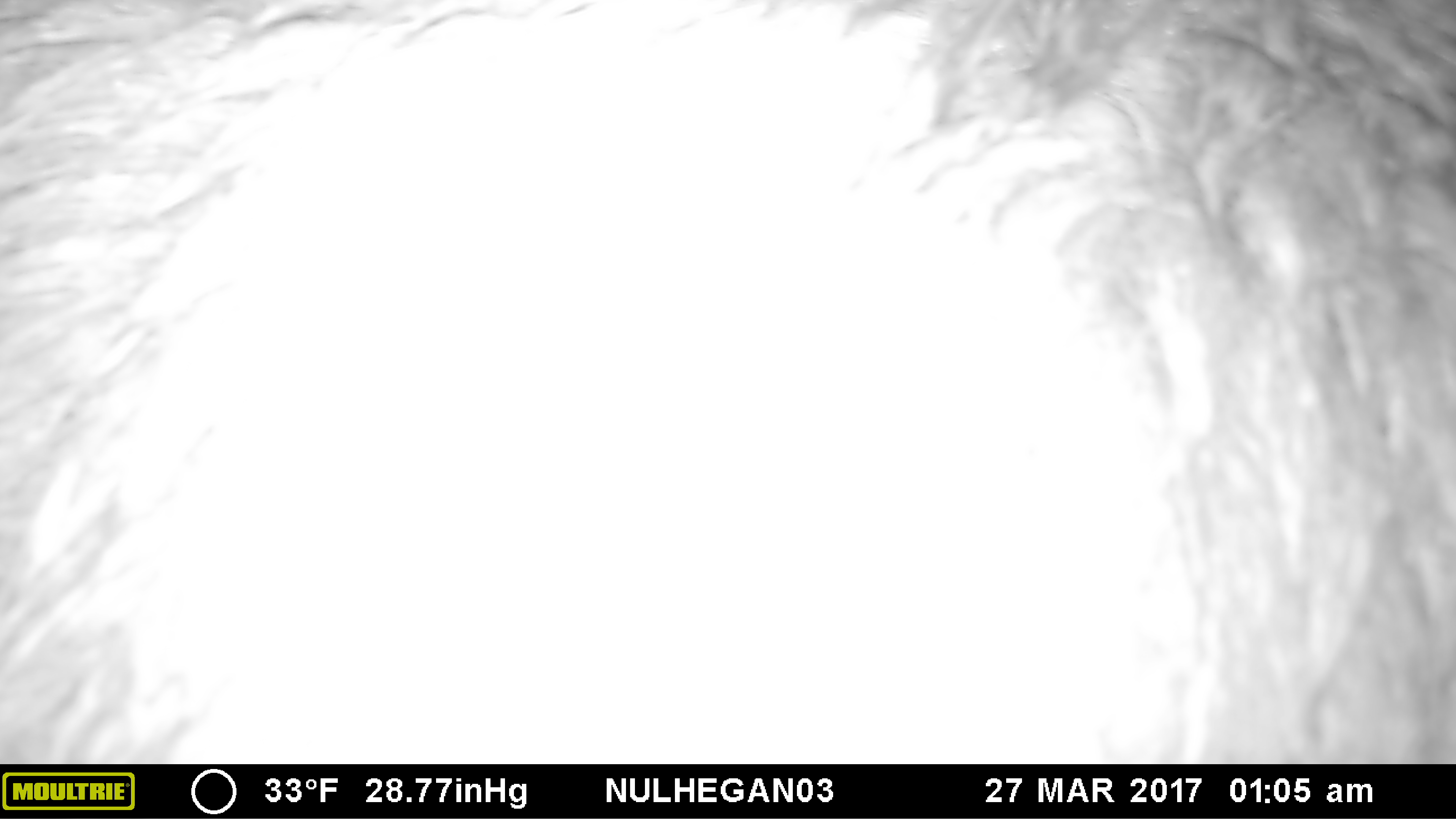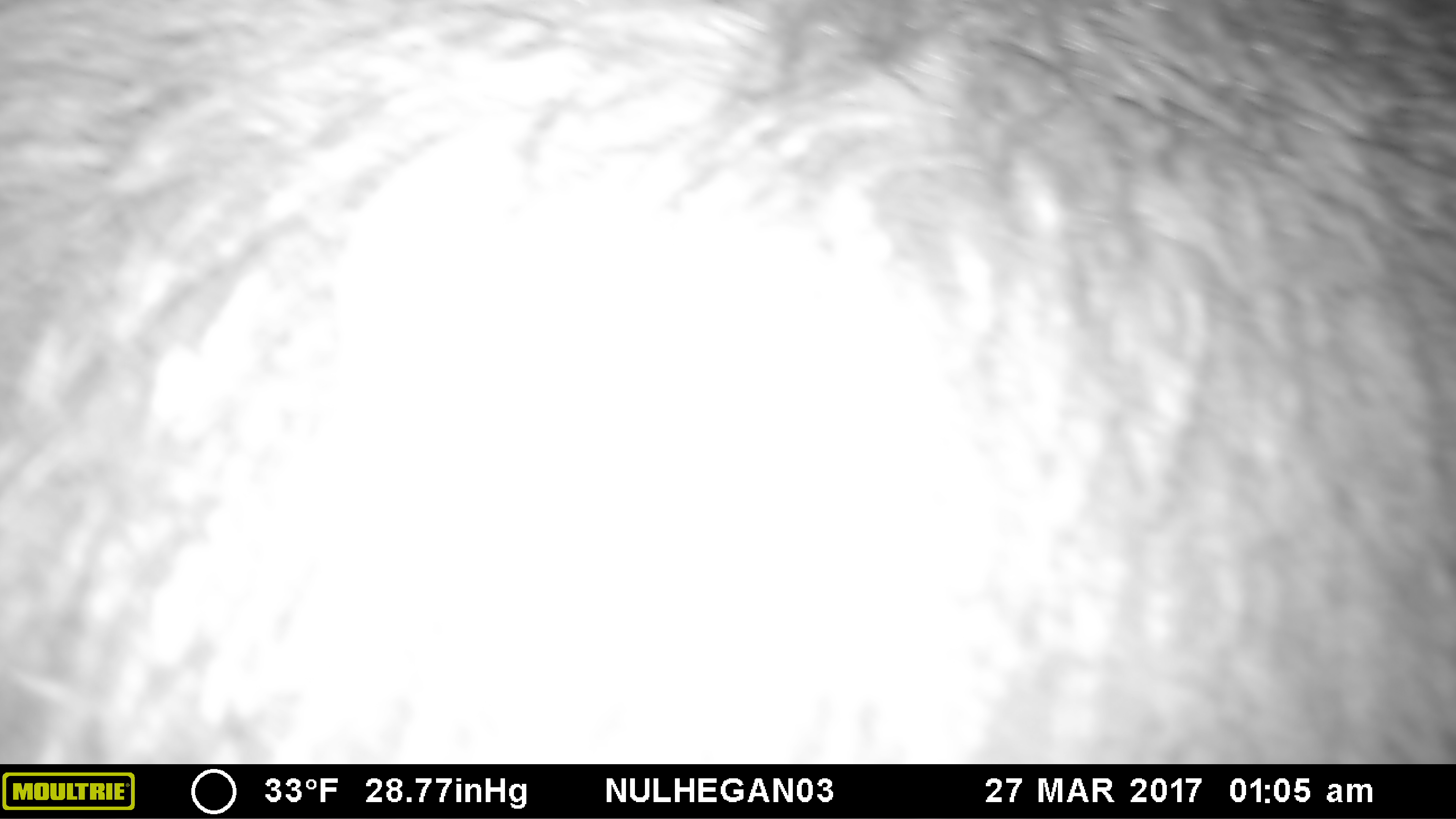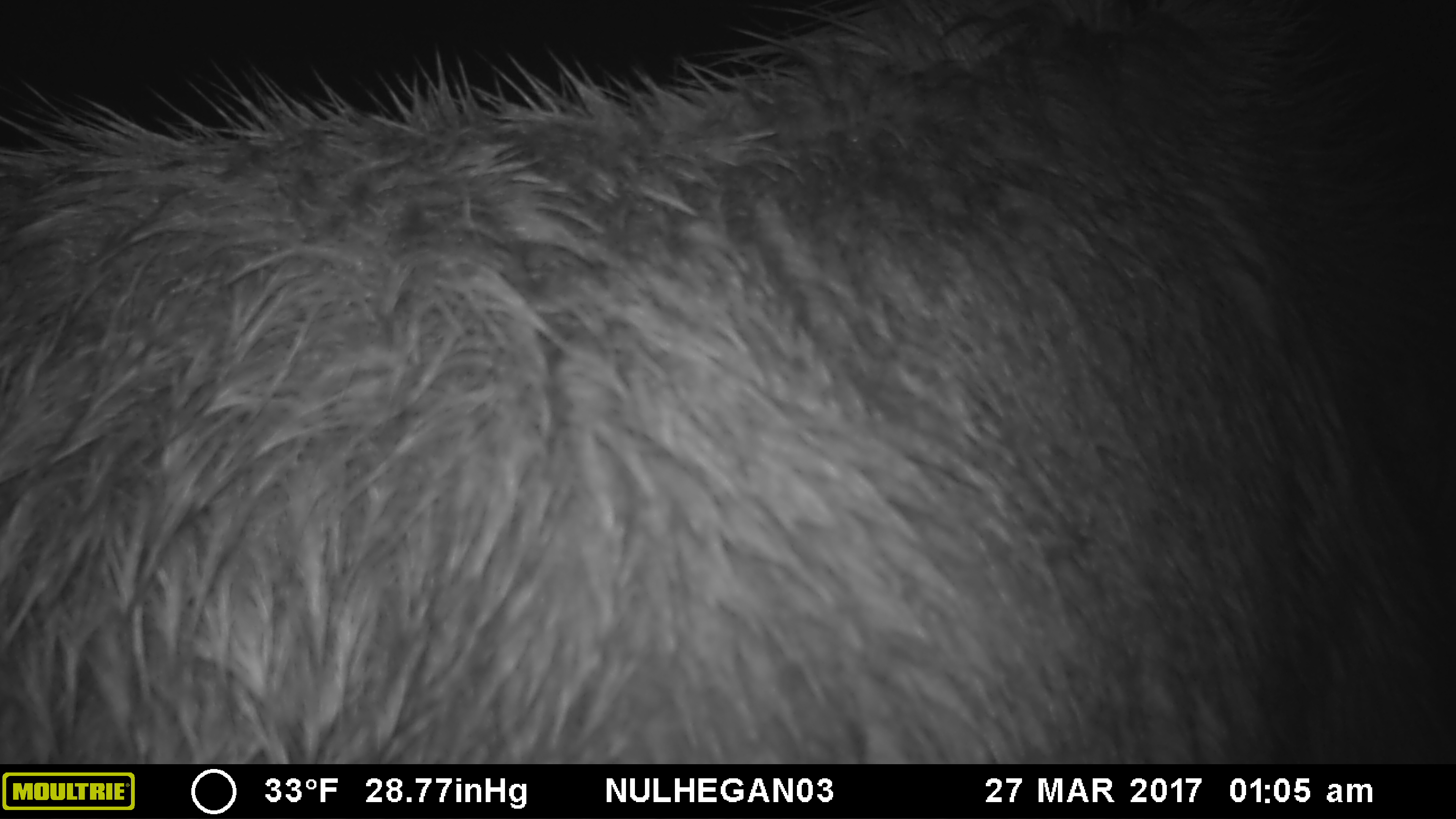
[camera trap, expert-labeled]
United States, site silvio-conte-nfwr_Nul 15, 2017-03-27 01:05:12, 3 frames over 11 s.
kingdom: Animalia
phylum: Chordata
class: Mammalia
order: Artiodactyla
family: Cervidae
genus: Alces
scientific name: Alces alces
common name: moose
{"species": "moose (Alces alces)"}